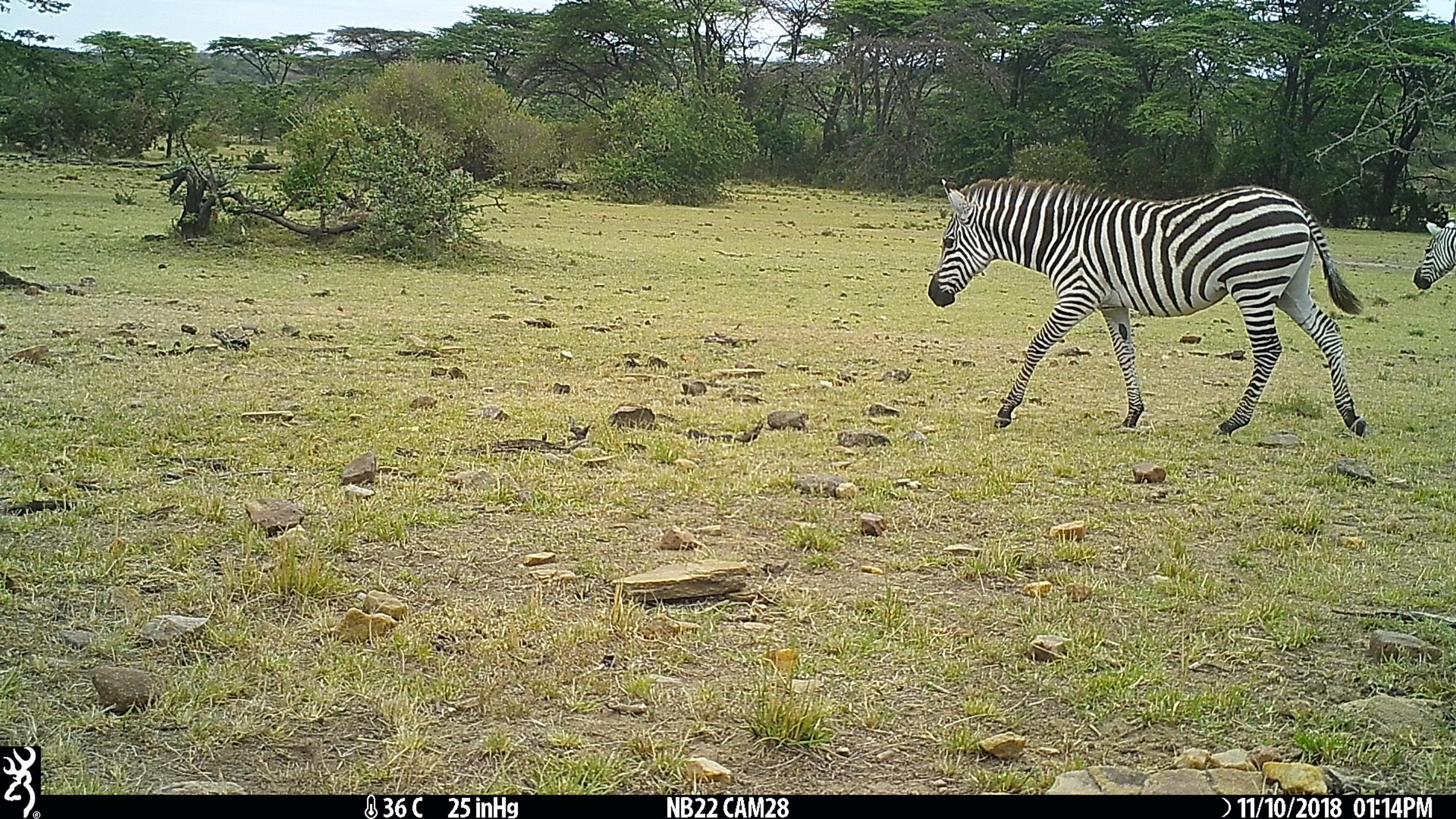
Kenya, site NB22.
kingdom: Animalia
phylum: Chordata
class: Mammalia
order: Perissodactyla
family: Equidae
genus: Equus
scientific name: Equus quagga burchellii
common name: burchell's zebra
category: zebra